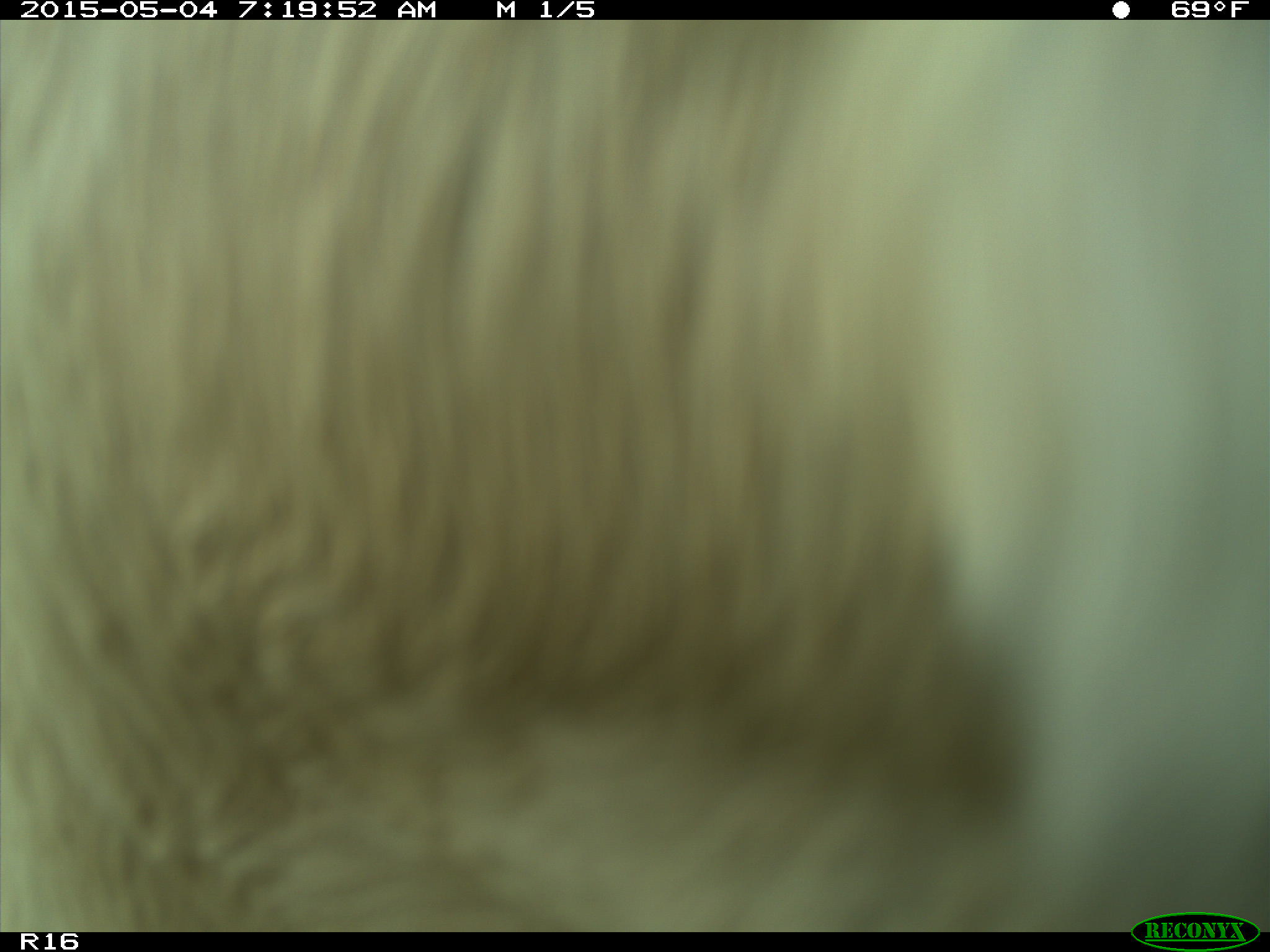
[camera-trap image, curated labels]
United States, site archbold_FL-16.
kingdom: Animalia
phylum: Chordata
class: Mammalia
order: Artiodactyla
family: Bovidae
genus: Bos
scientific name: Bos taurus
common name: domestic cow